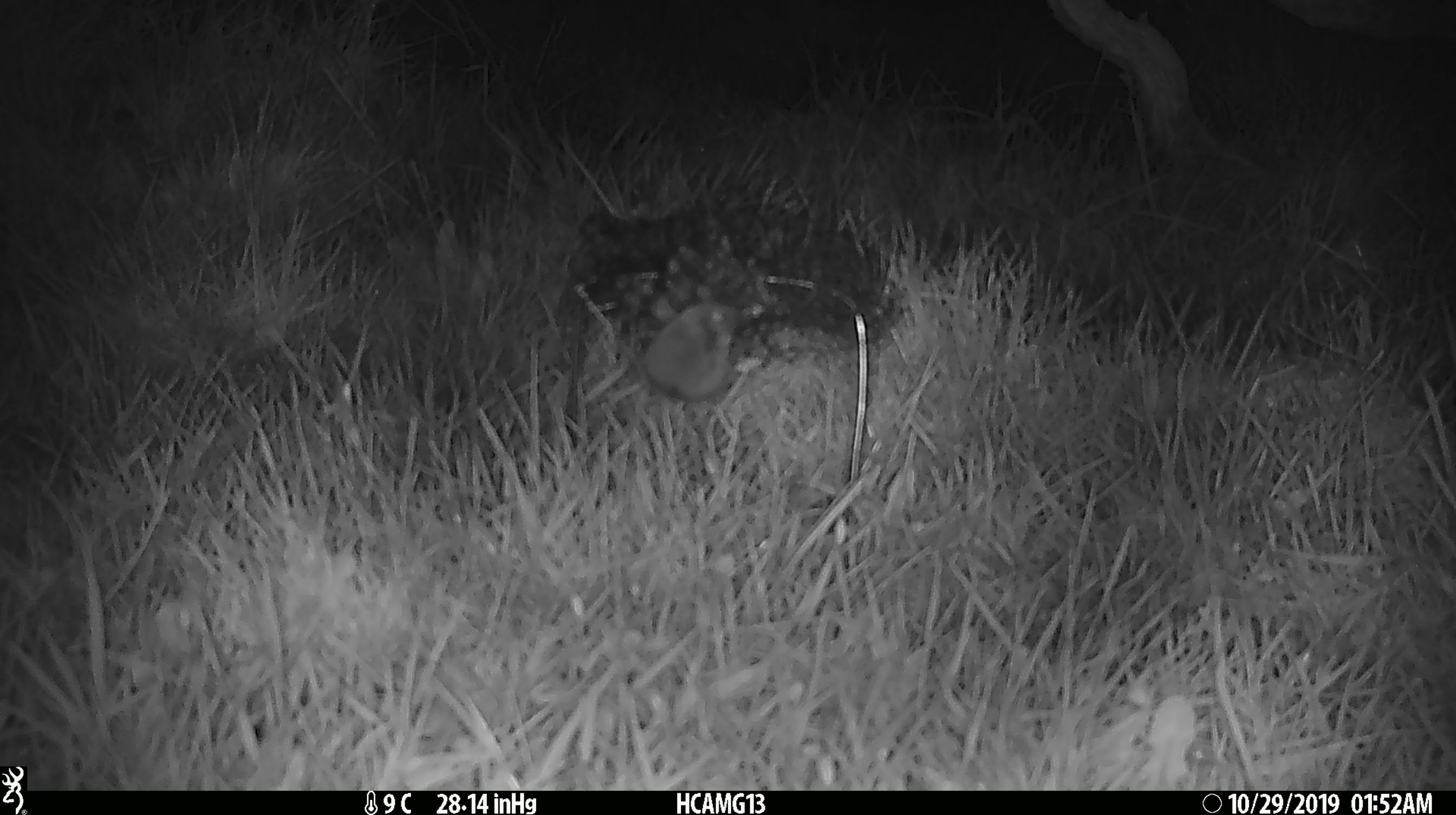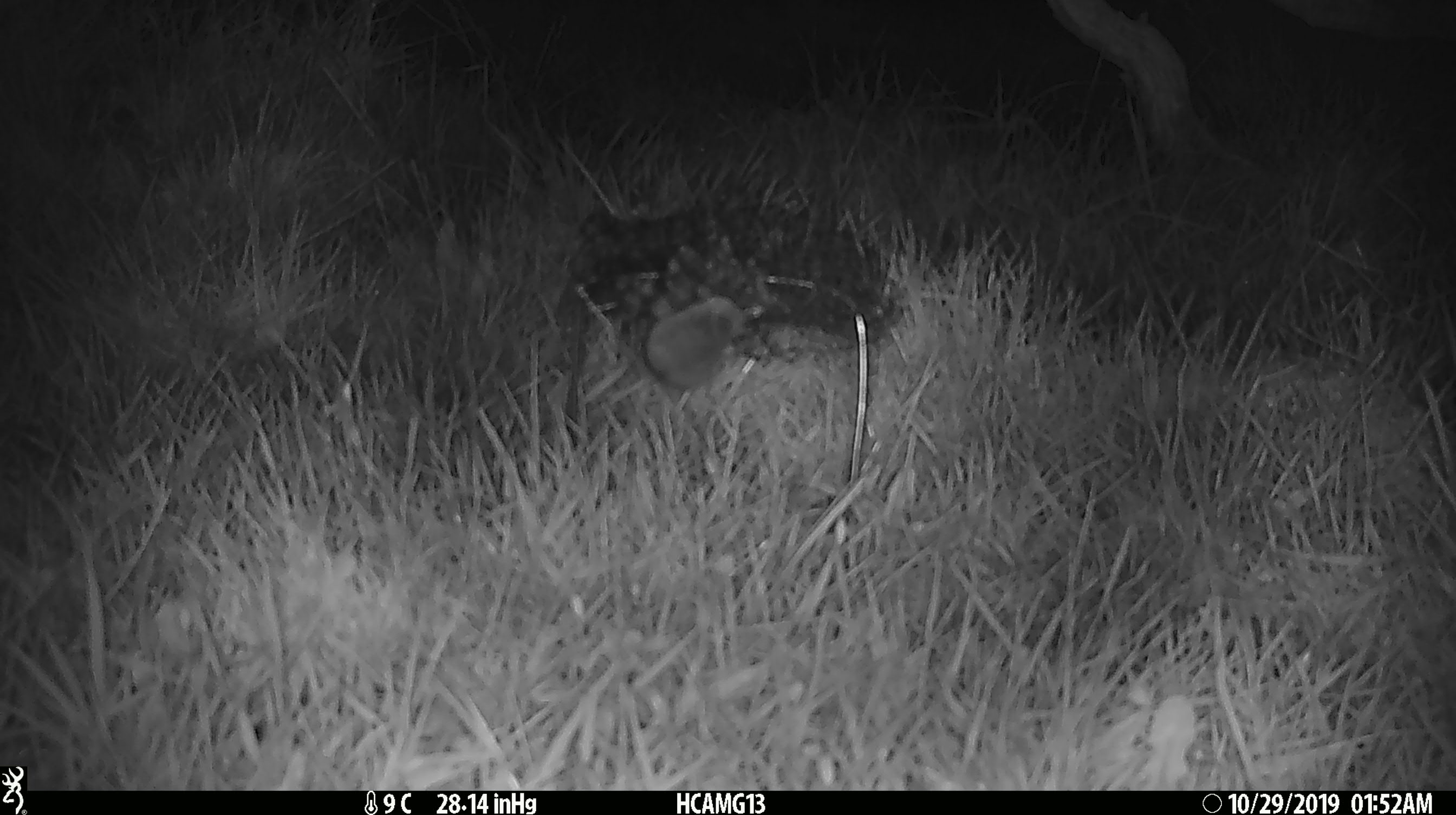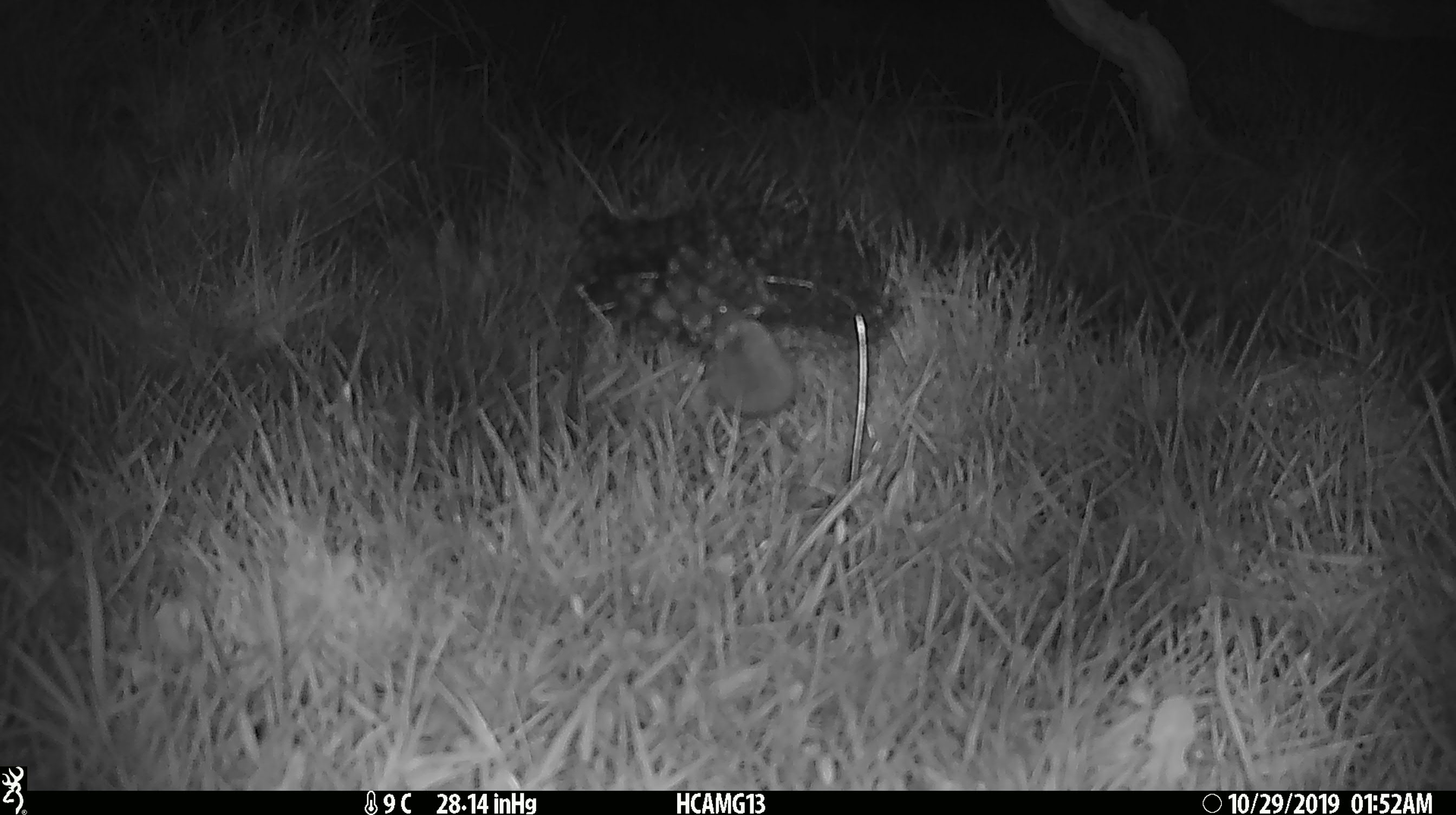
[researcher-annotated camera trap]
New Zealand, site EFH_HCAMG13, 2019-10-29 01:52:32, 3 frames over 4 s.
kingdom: Animalia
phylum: Chordata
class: Mammalia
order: Rodentia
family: Muridae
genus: Mus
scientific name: Mus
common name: mouse